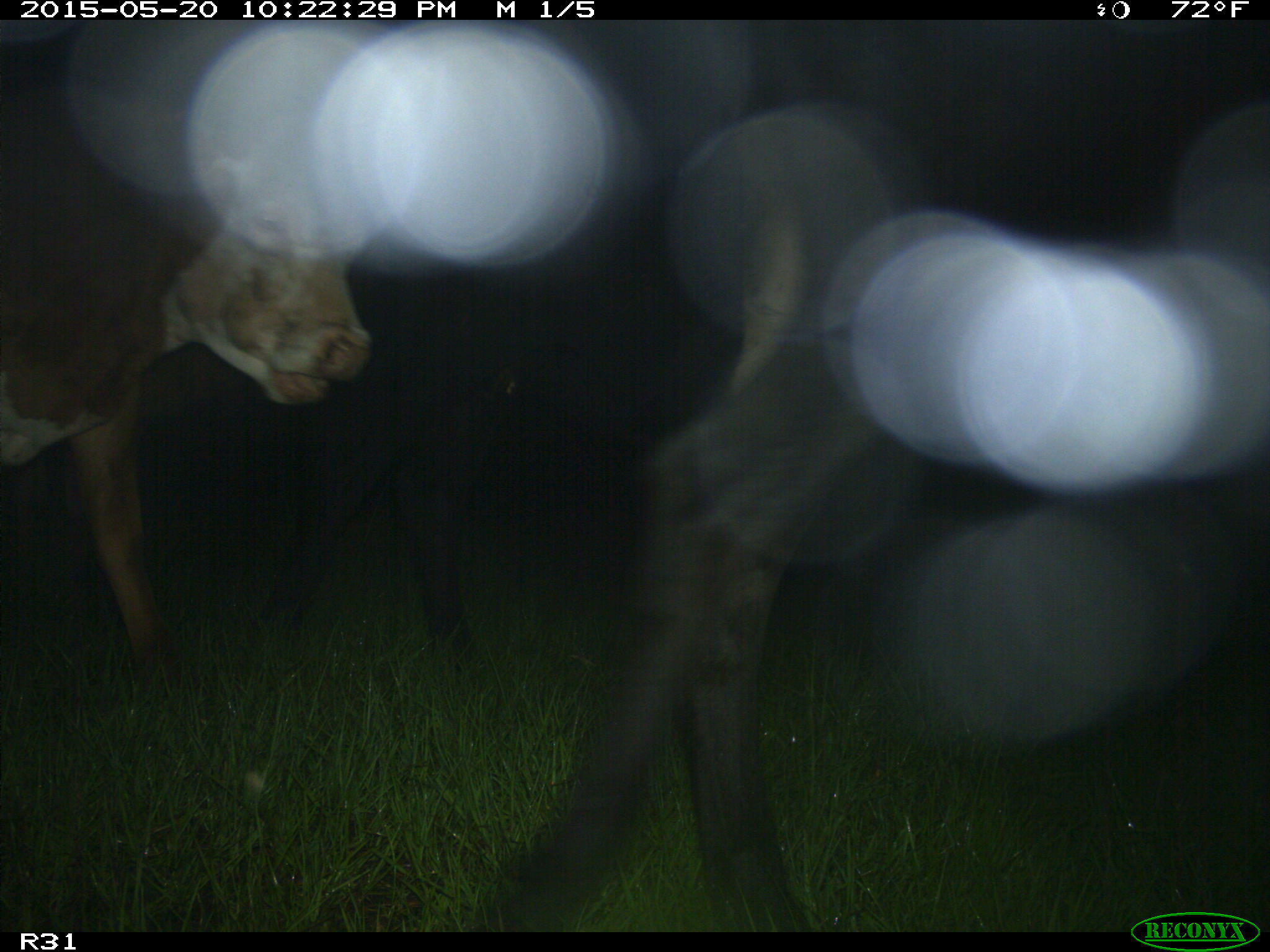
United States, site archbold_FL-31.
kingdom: Animalia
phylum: Chordata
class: Mammalia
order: Artiodactyla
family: Bovidae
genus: Bos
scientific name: Bos taurus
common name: domestic cow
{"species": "Bos taurus (domestic cow)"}